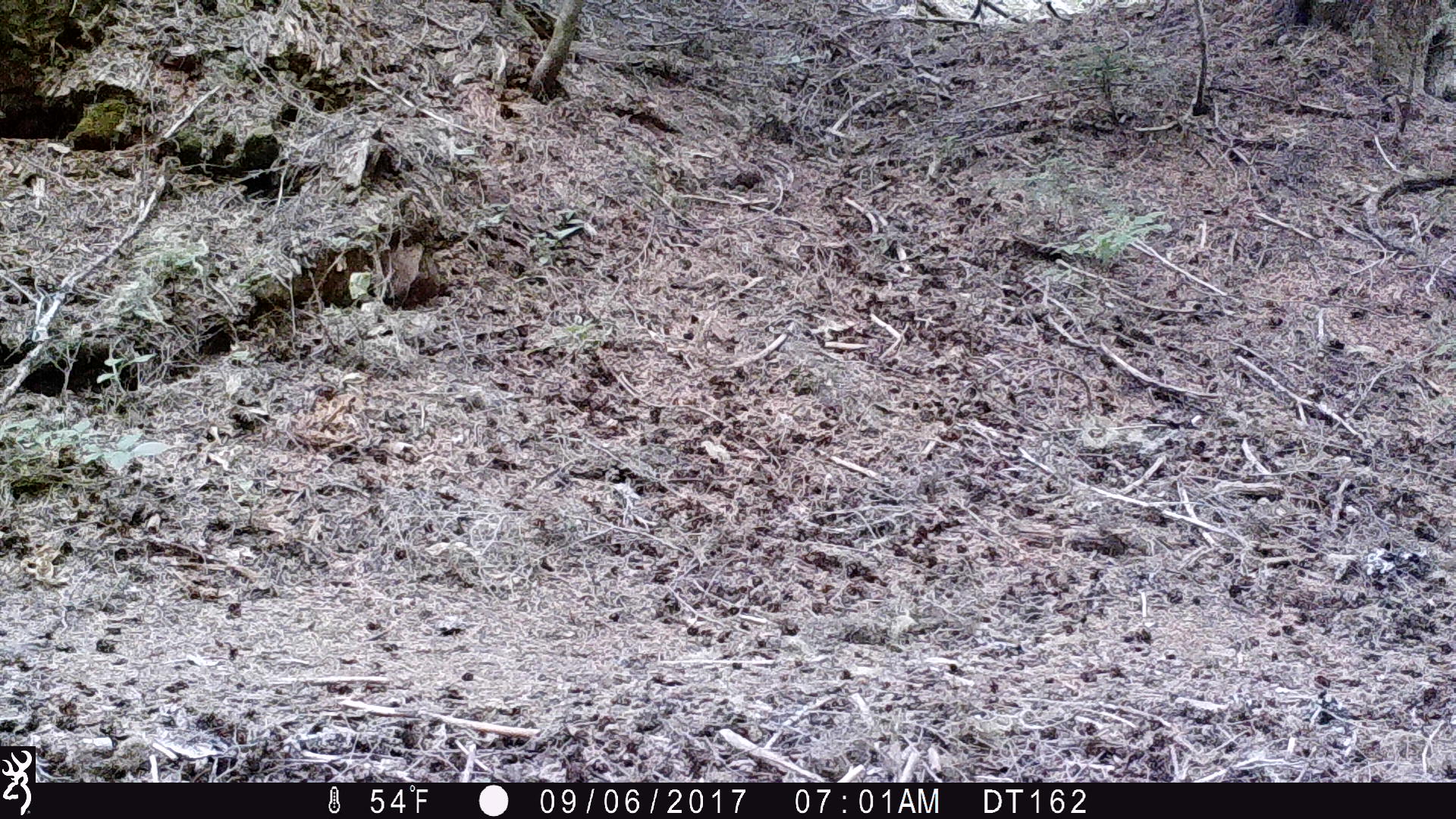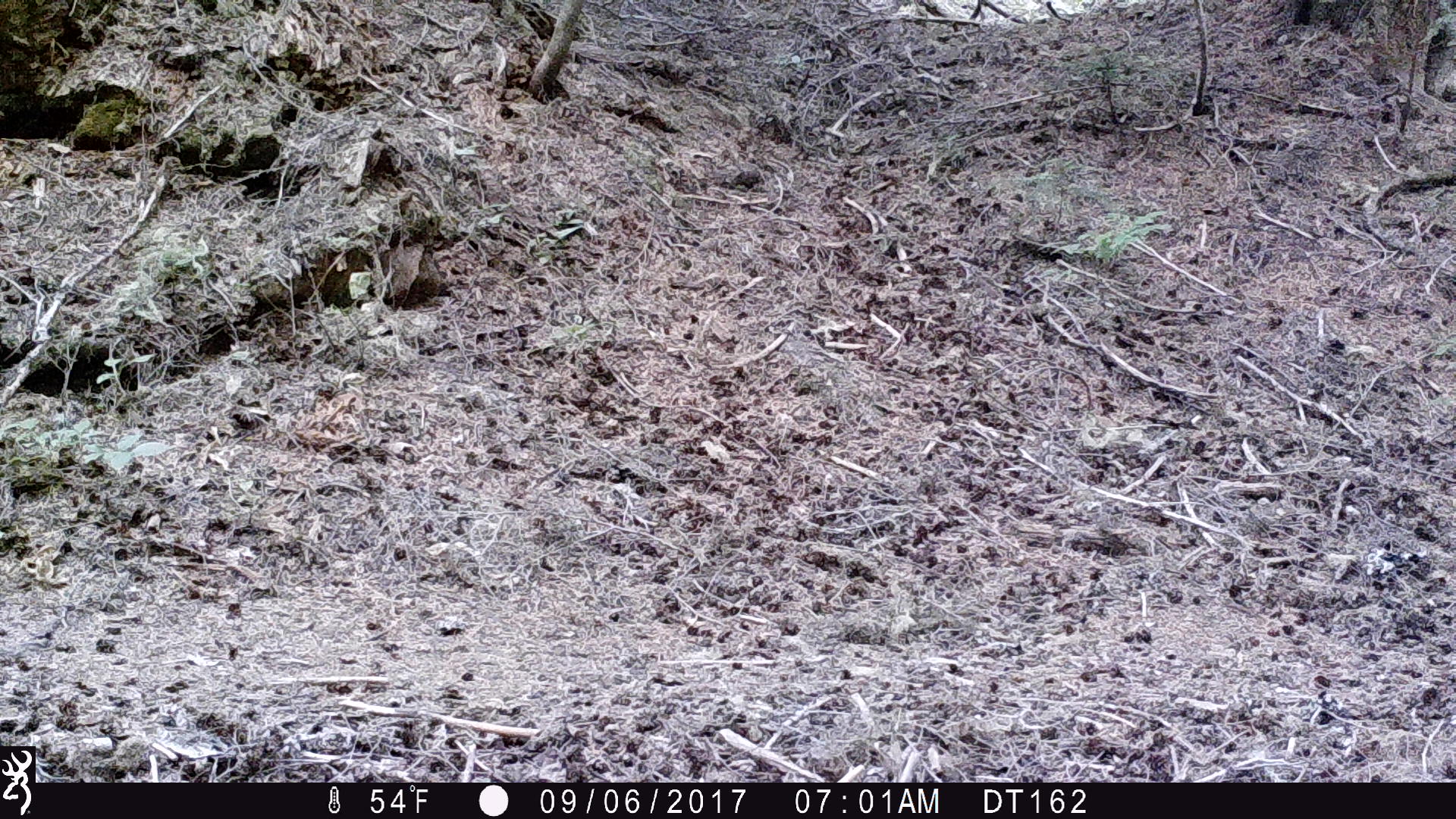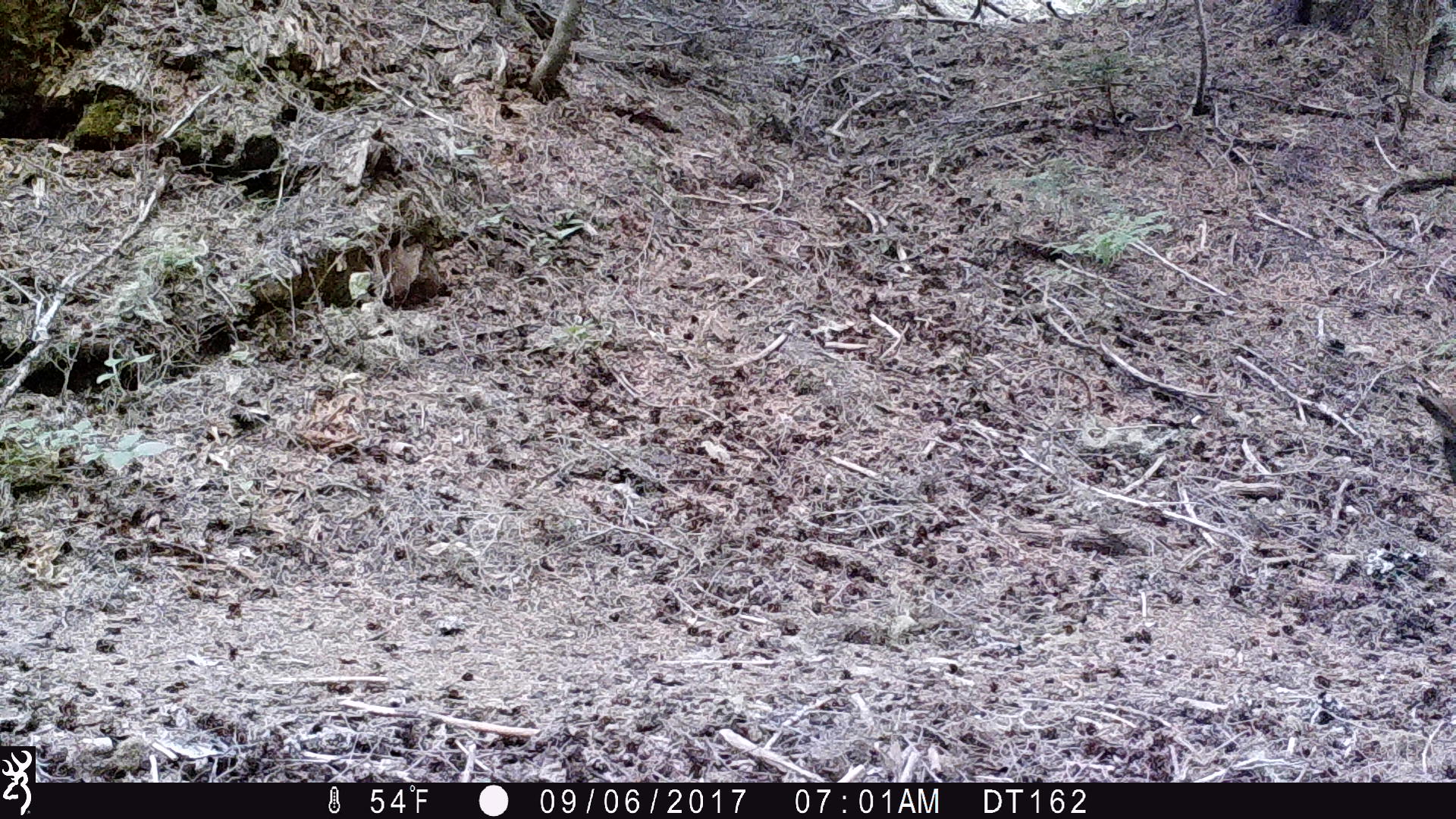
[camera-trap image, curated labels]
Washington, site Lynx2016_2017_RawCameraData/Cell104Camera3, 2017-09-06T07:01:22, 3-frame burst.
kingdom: Animalia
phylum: Chordata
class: Mammalia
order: Carnivora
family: Canidae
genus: Canis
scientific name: Canis lupus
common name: gray wolf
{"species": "Canis lupus (gray wolf)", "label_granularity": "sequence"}